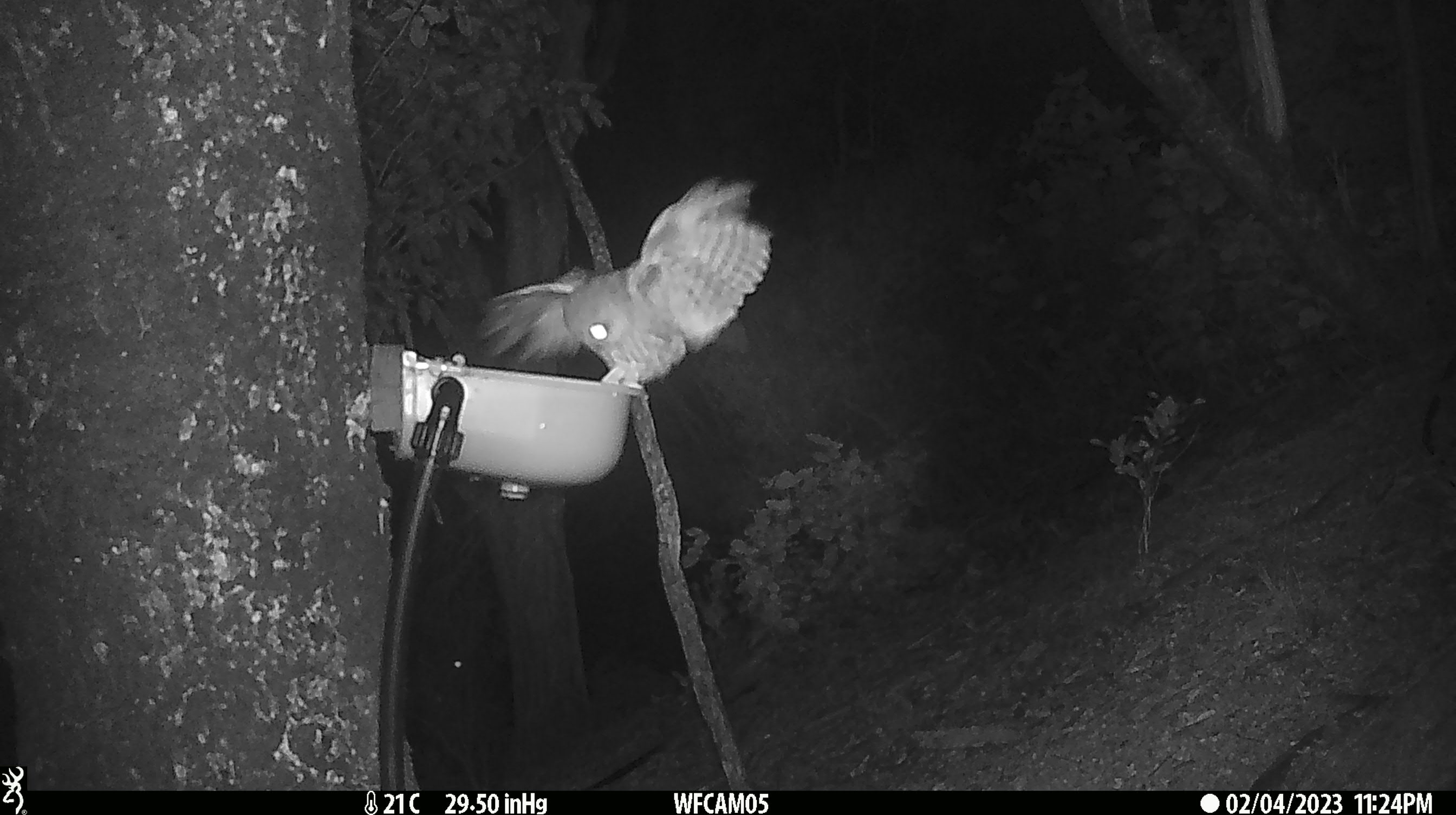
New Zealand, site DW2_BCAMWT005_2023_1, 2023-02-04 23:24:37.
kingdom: Animalia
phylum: Chordata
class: Aves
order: Strigiformes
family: Strigidae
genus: Ninox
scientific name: Ninox novaeseelandiae novaeseelandiae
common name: morepork